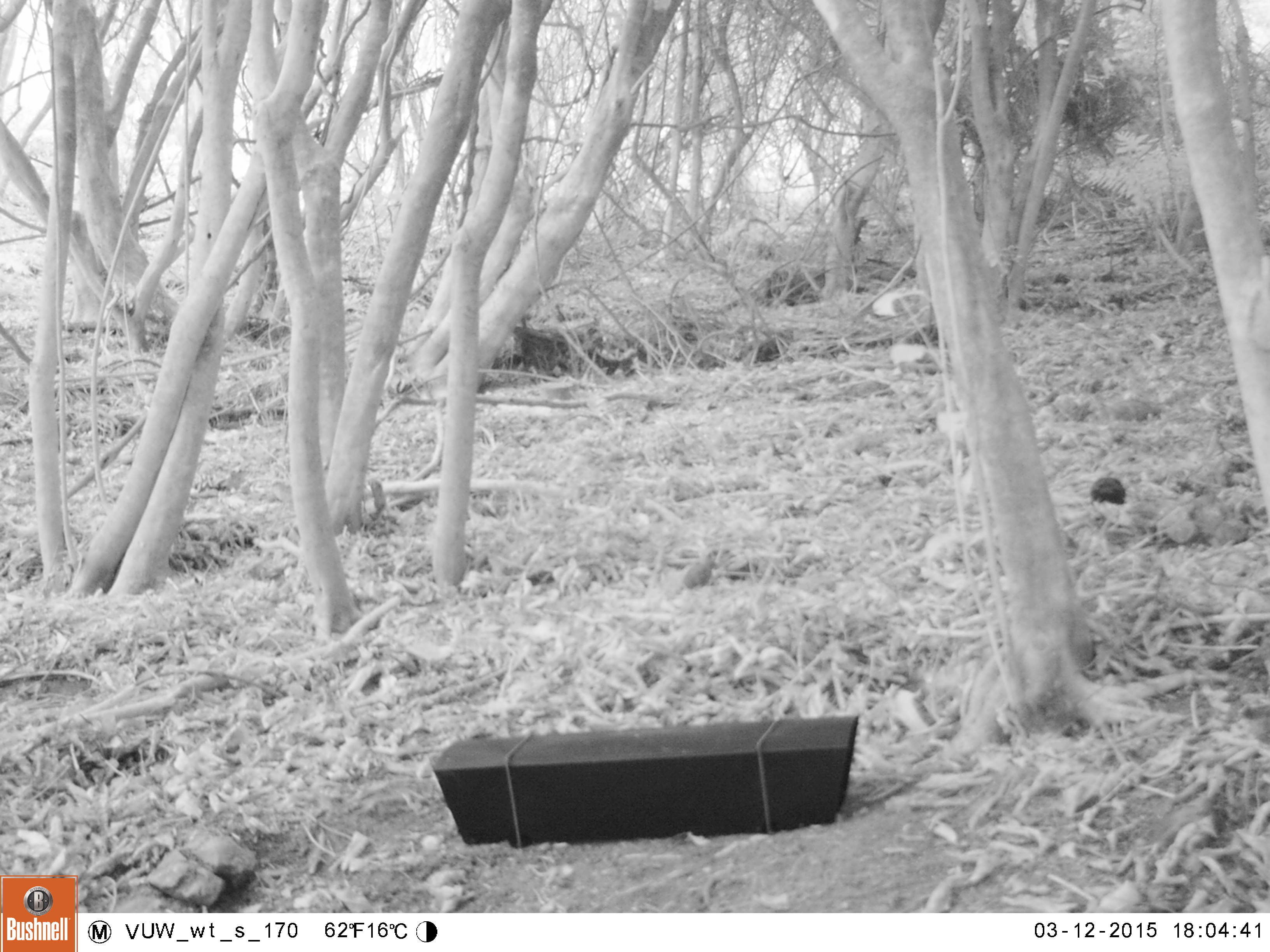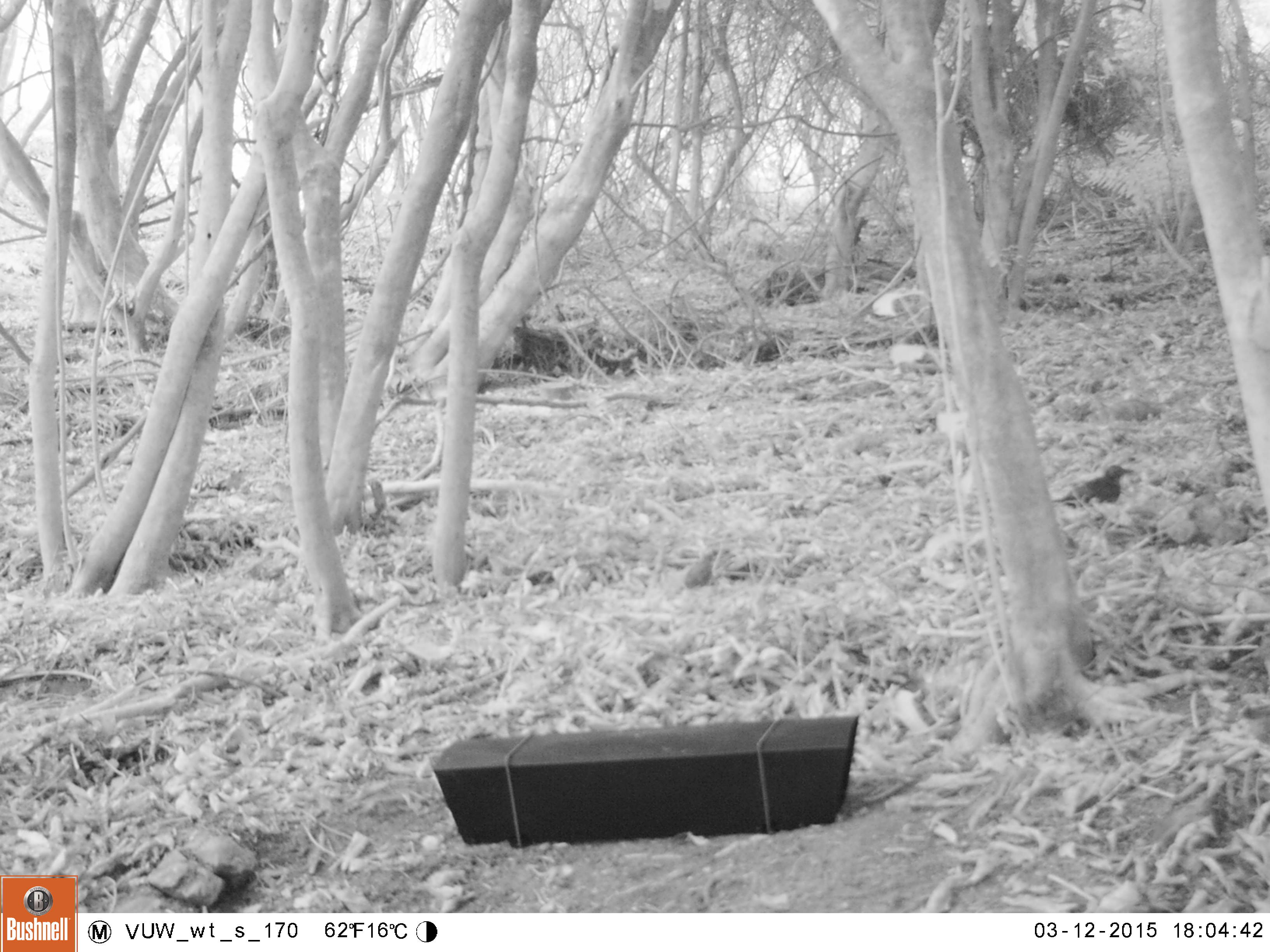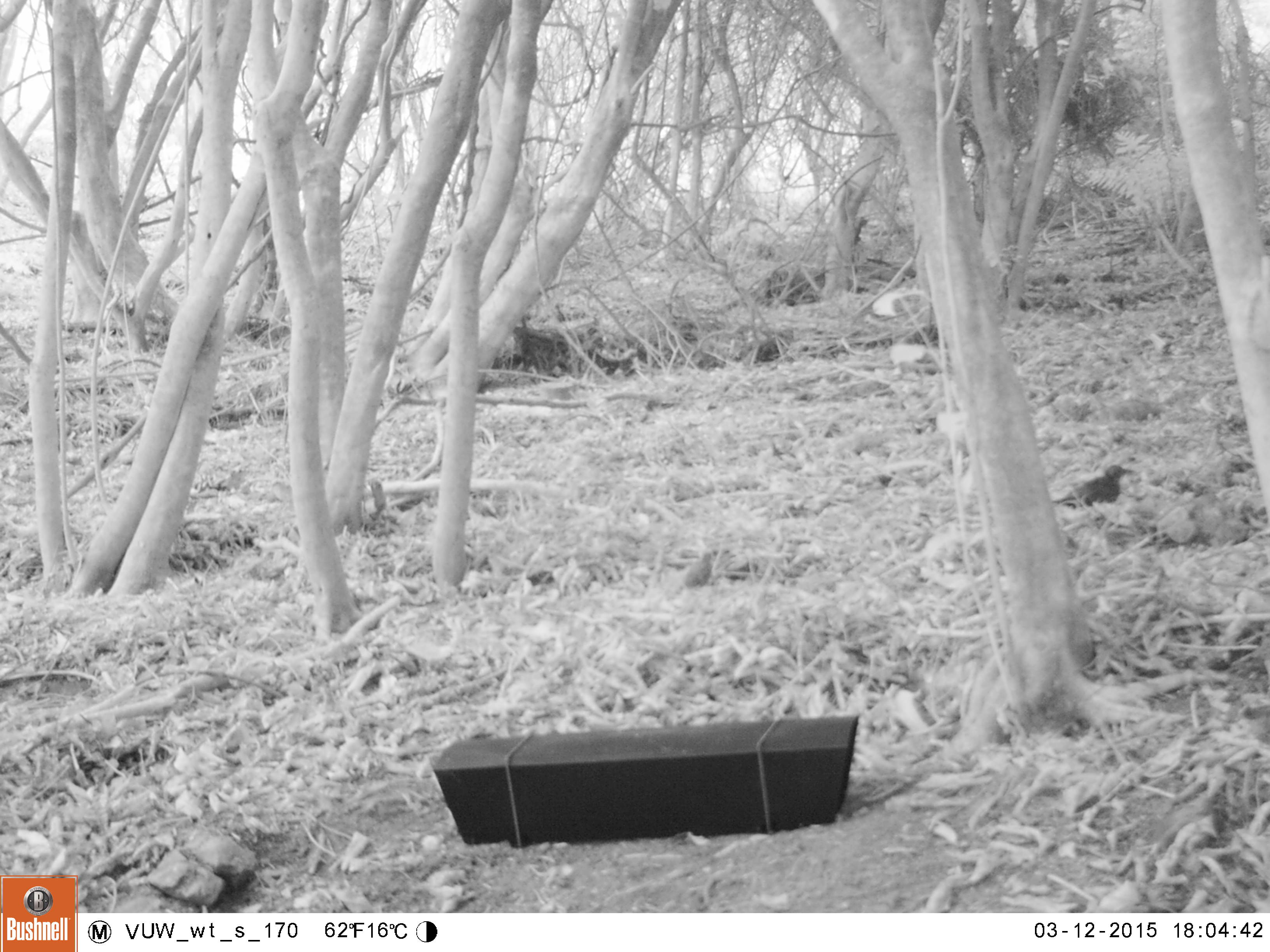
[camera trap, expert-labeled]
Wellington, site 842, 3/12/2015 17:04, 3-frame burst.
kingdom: Animalia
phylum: Chordata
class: Aves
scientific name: Aves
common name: bird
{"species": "bird (Aves)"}